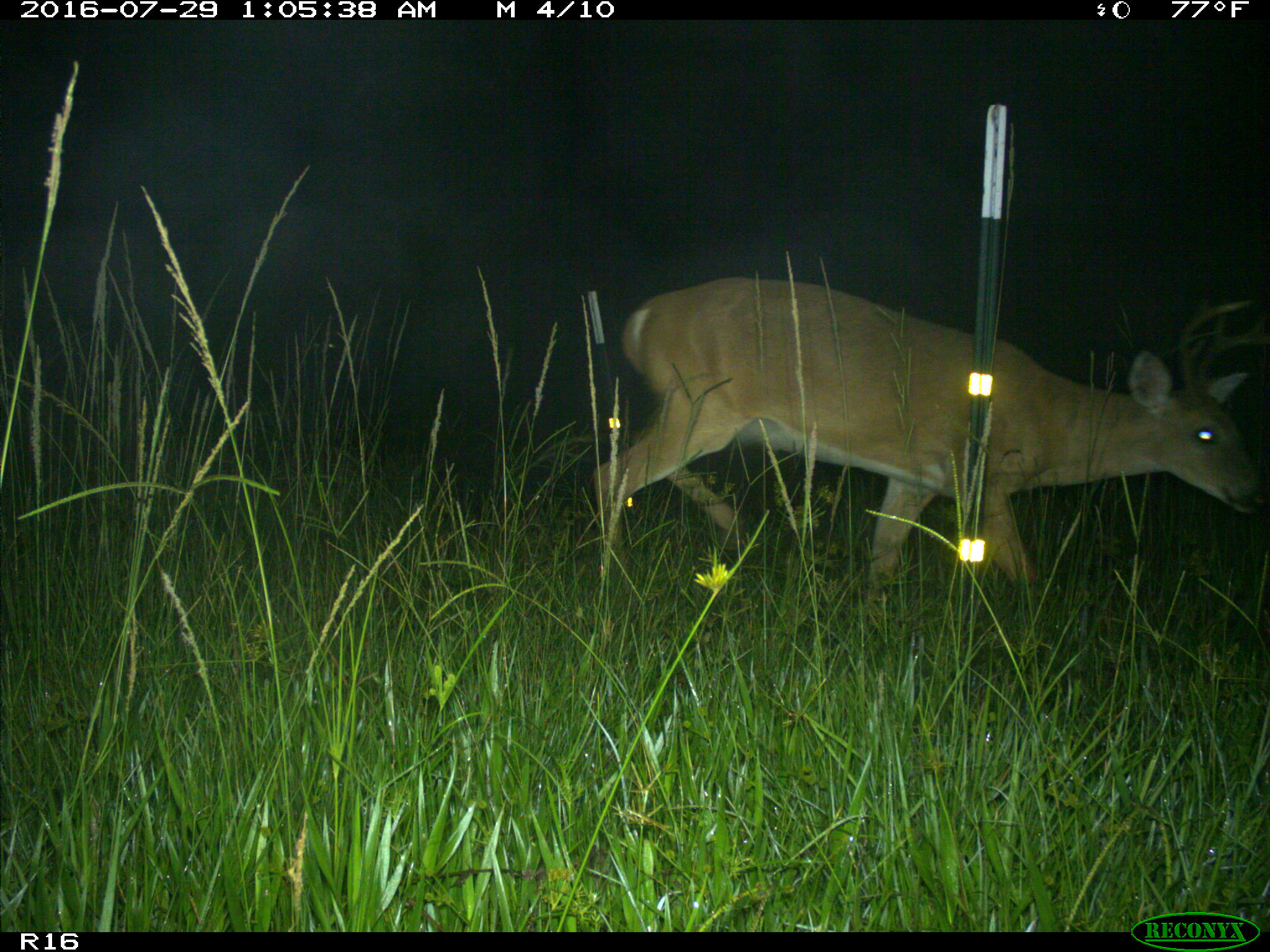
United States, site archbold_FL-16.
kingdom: Animalia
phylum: Chordata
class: Mammalia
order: Artiodactyla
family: Cervidae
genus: Odocoileus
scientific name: Odocoileus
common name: deer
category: unidentified deer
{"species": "unidentified deer (deer) (Odocoileus)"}